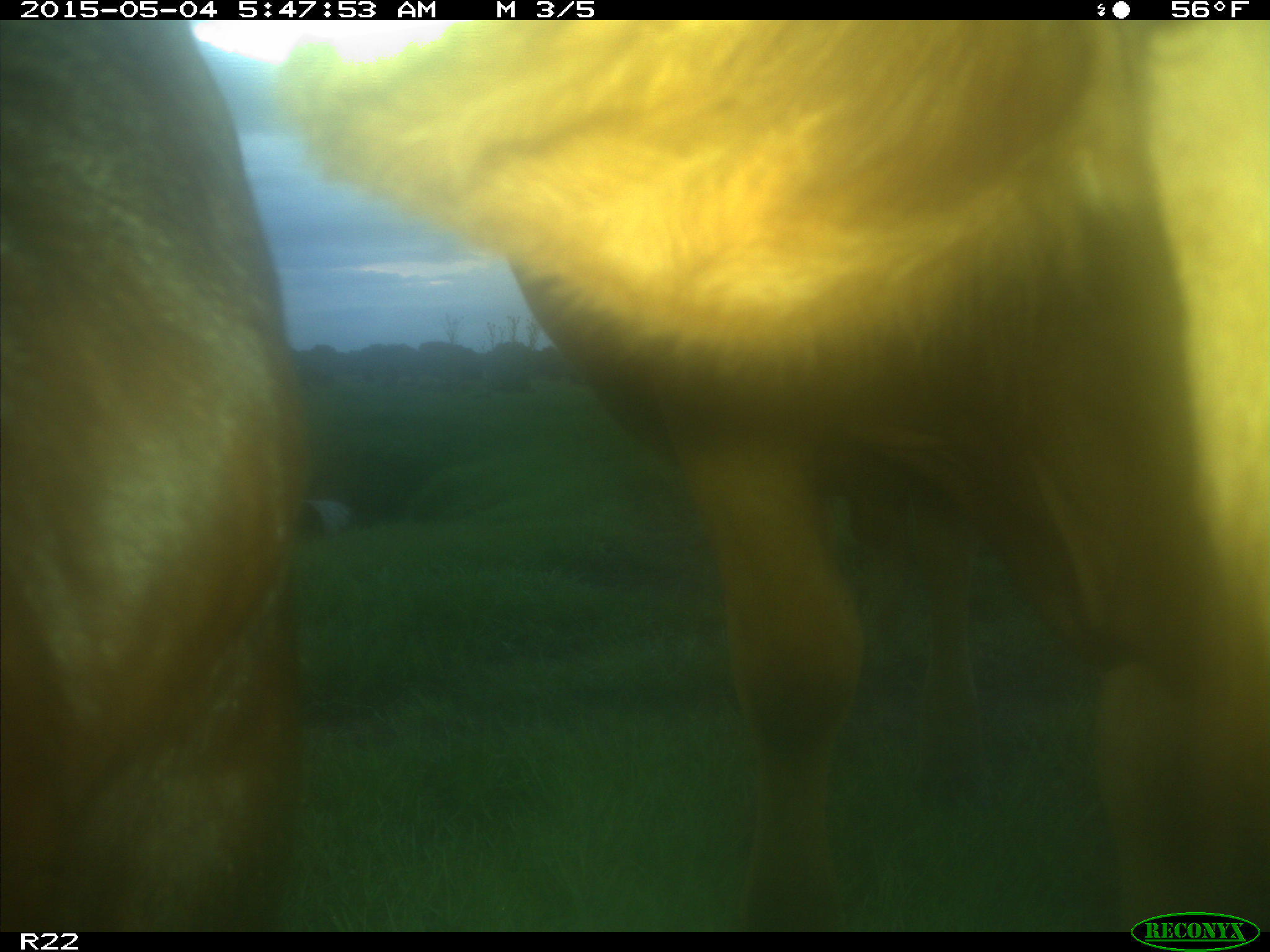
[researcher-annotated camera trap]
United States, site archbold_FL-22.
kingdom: Animalia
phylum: Chordata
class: Mammalia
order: Artiodactyla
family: Bovidae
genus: Bos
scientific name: Bos taurus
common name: domestic cow